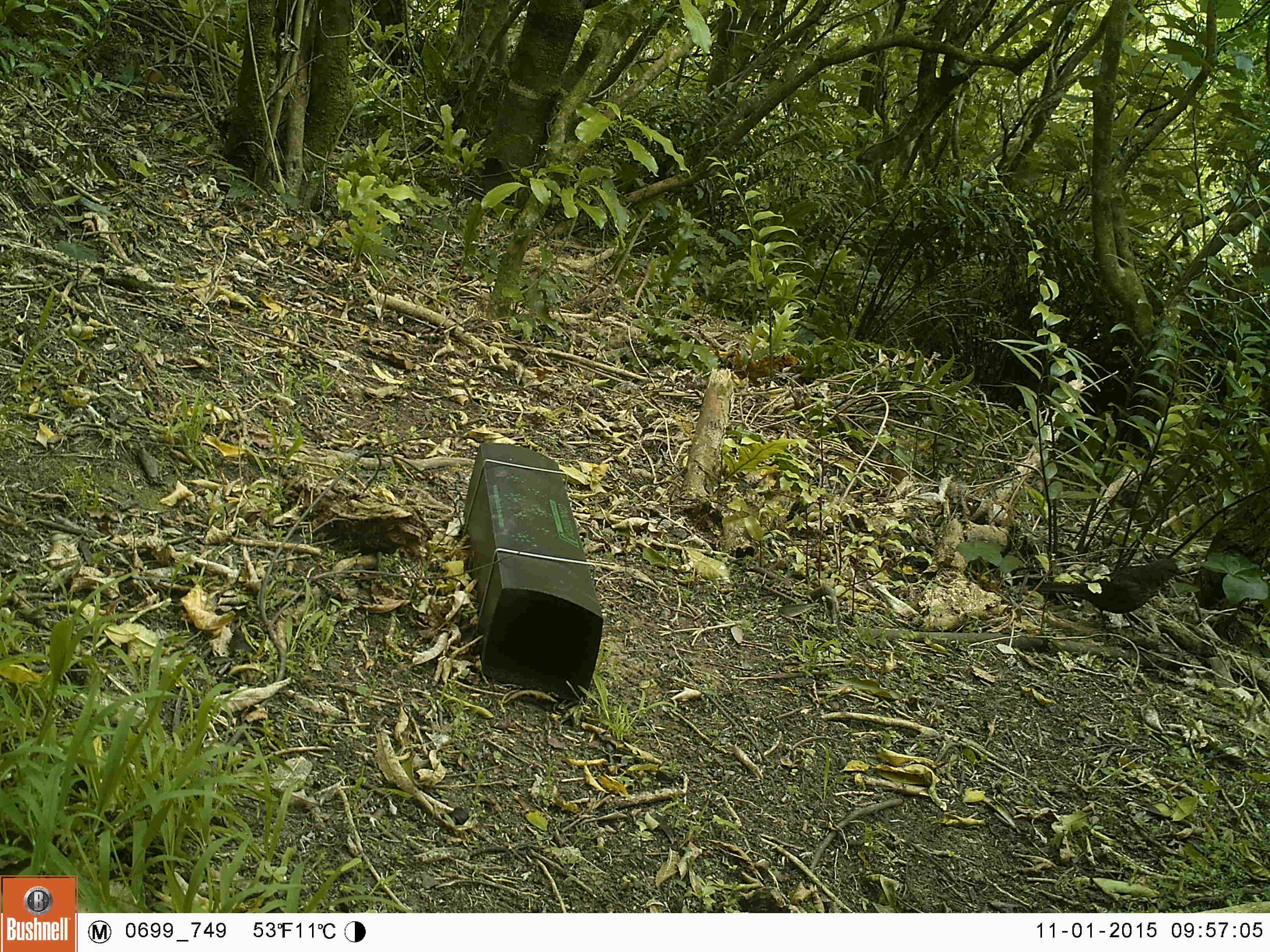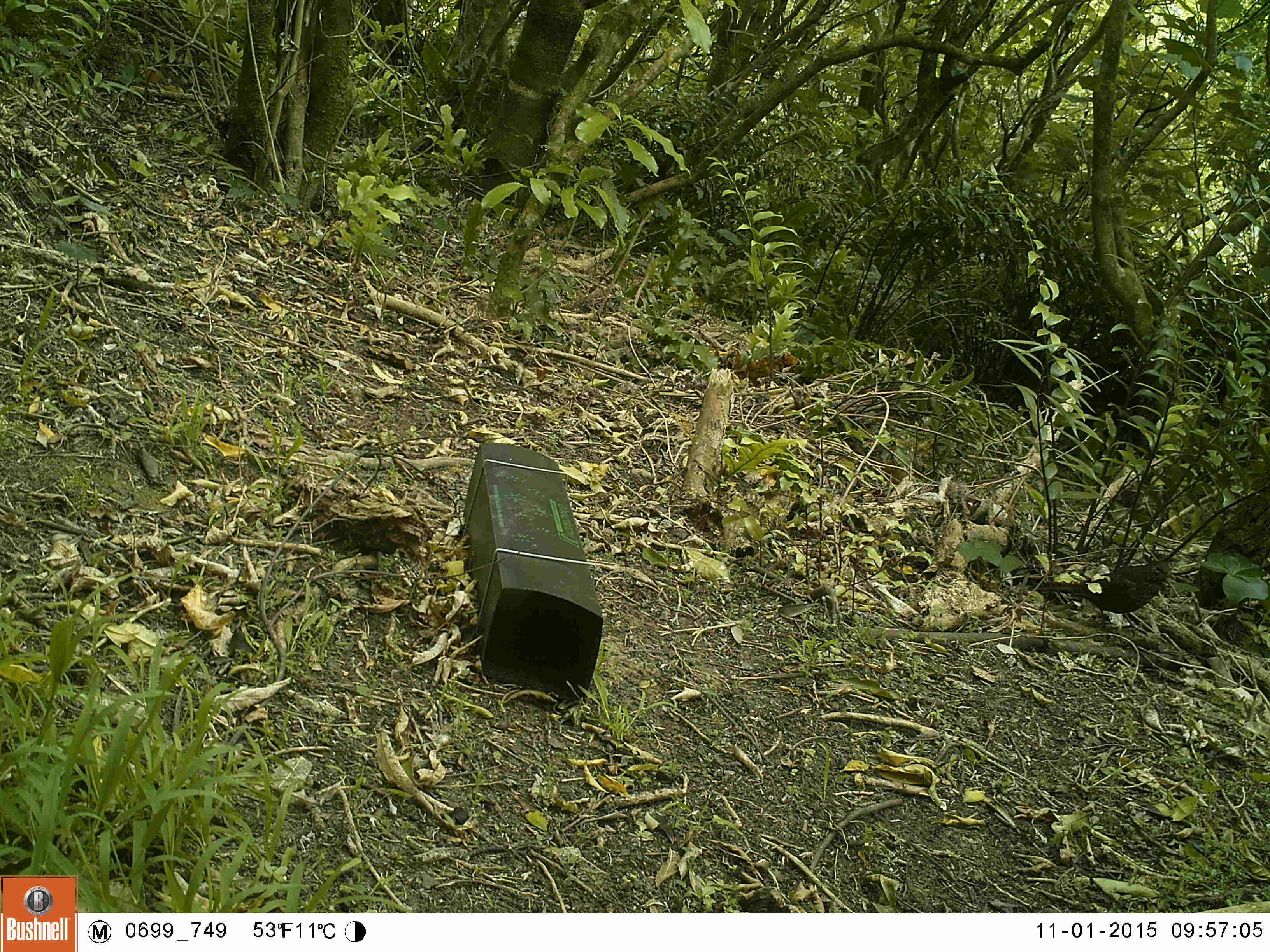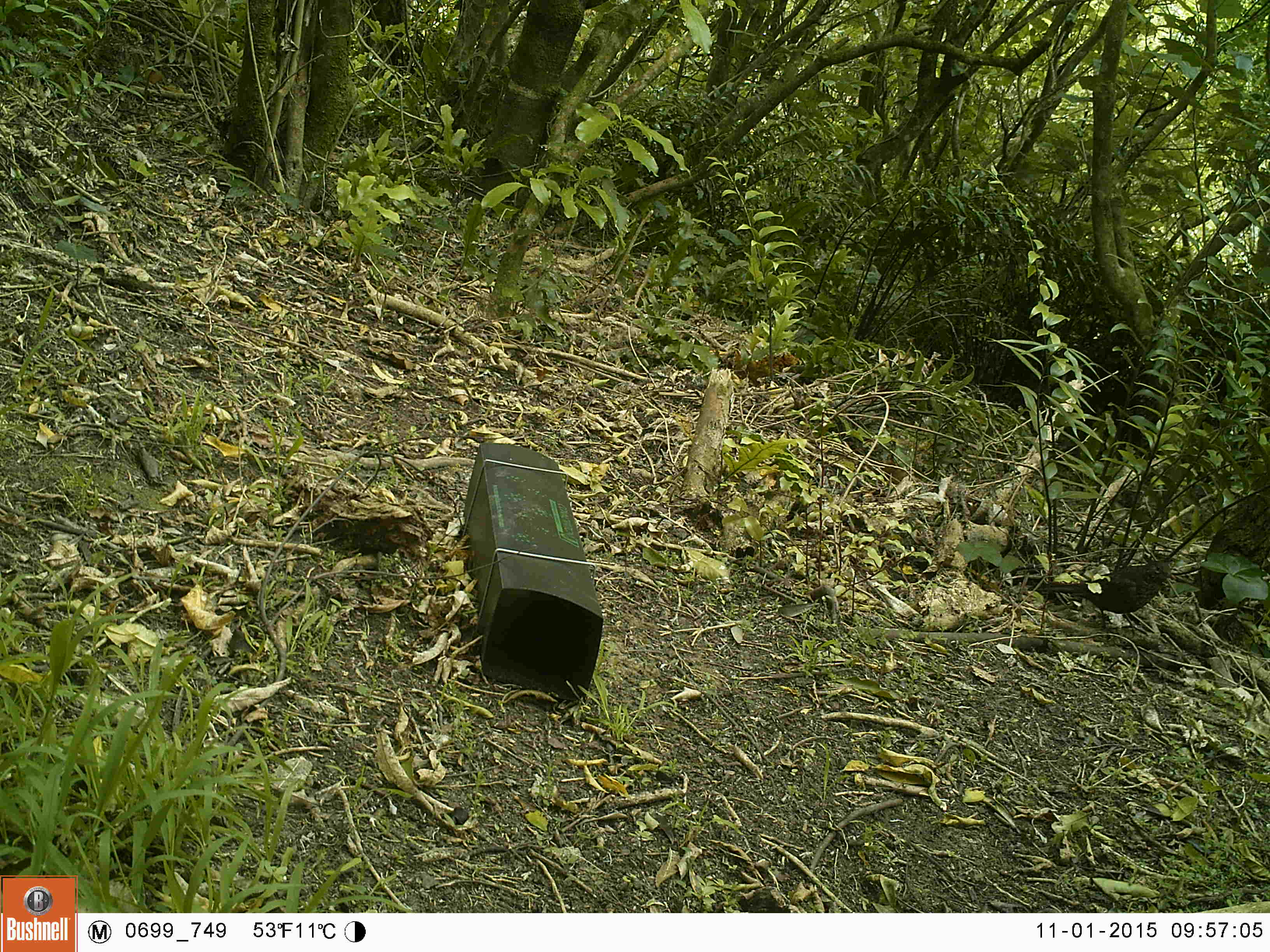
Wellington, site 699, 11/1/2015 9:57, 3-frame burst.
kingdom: Animalia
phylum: Chordata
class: Aves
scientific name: Aves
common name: bird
Bird (Aves).